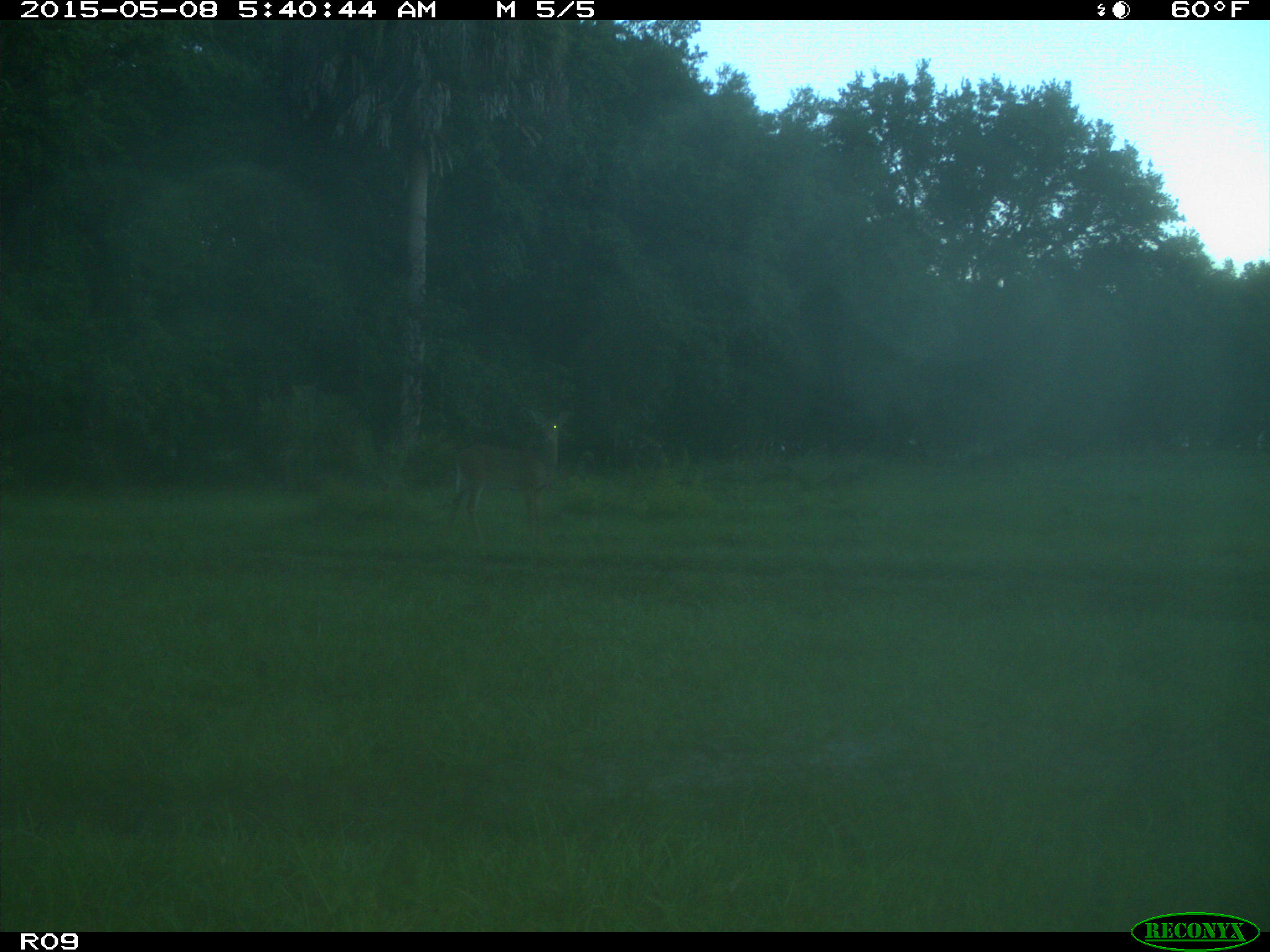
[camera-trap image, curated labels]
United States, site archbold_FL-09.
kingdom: Animalia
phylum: Chordata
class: Mammalia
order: Artiodactyla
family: Cervidae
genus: Odocoileus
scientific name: Odocoileus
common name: deer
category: unidentified deer